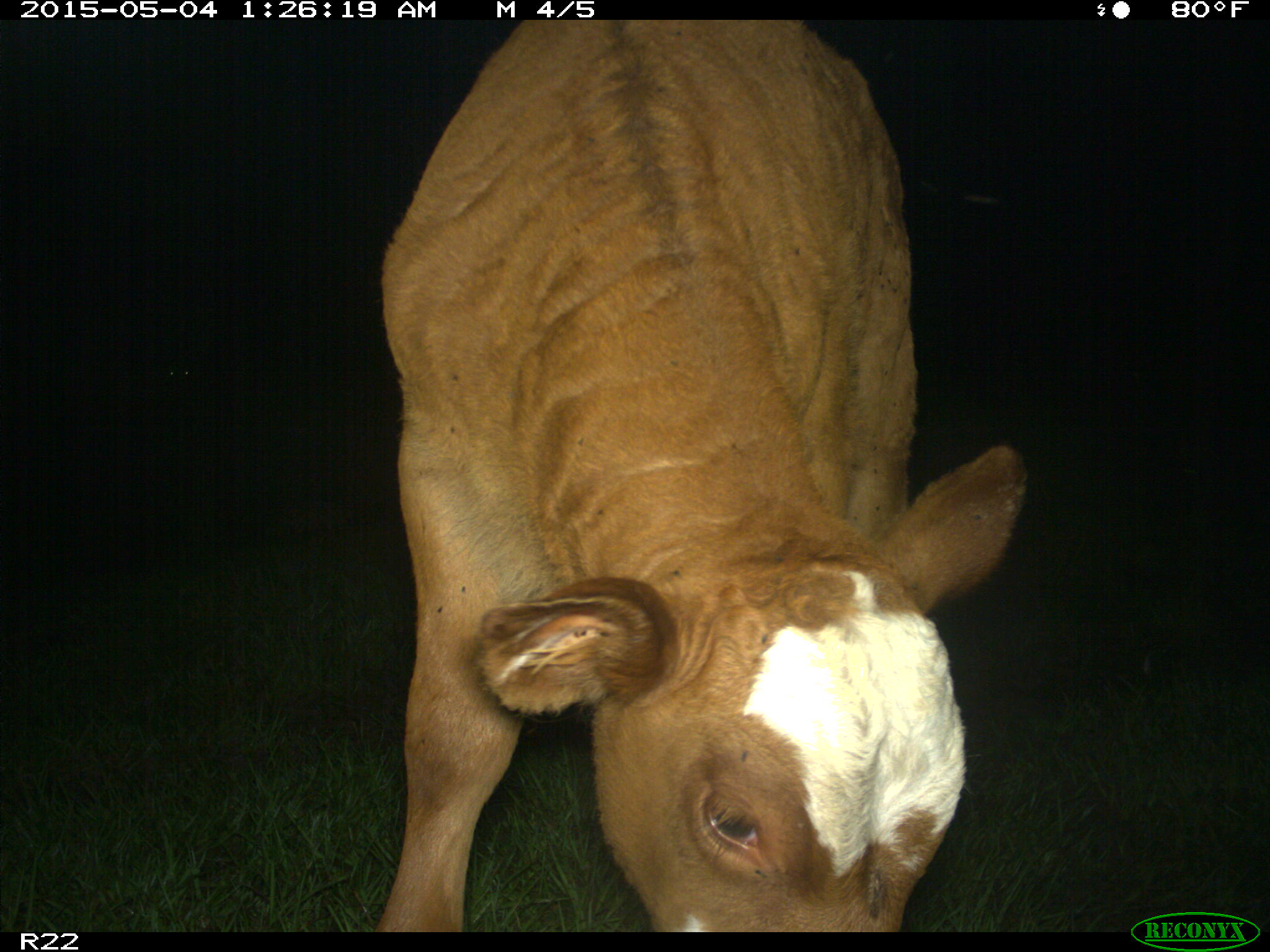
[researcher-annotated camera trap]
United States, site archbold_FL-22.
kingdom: Animalia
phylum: Chordata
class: Mammalia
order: Artiodactyla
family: Bovidae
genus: Bos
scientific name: Bos taurus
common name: domestic cow